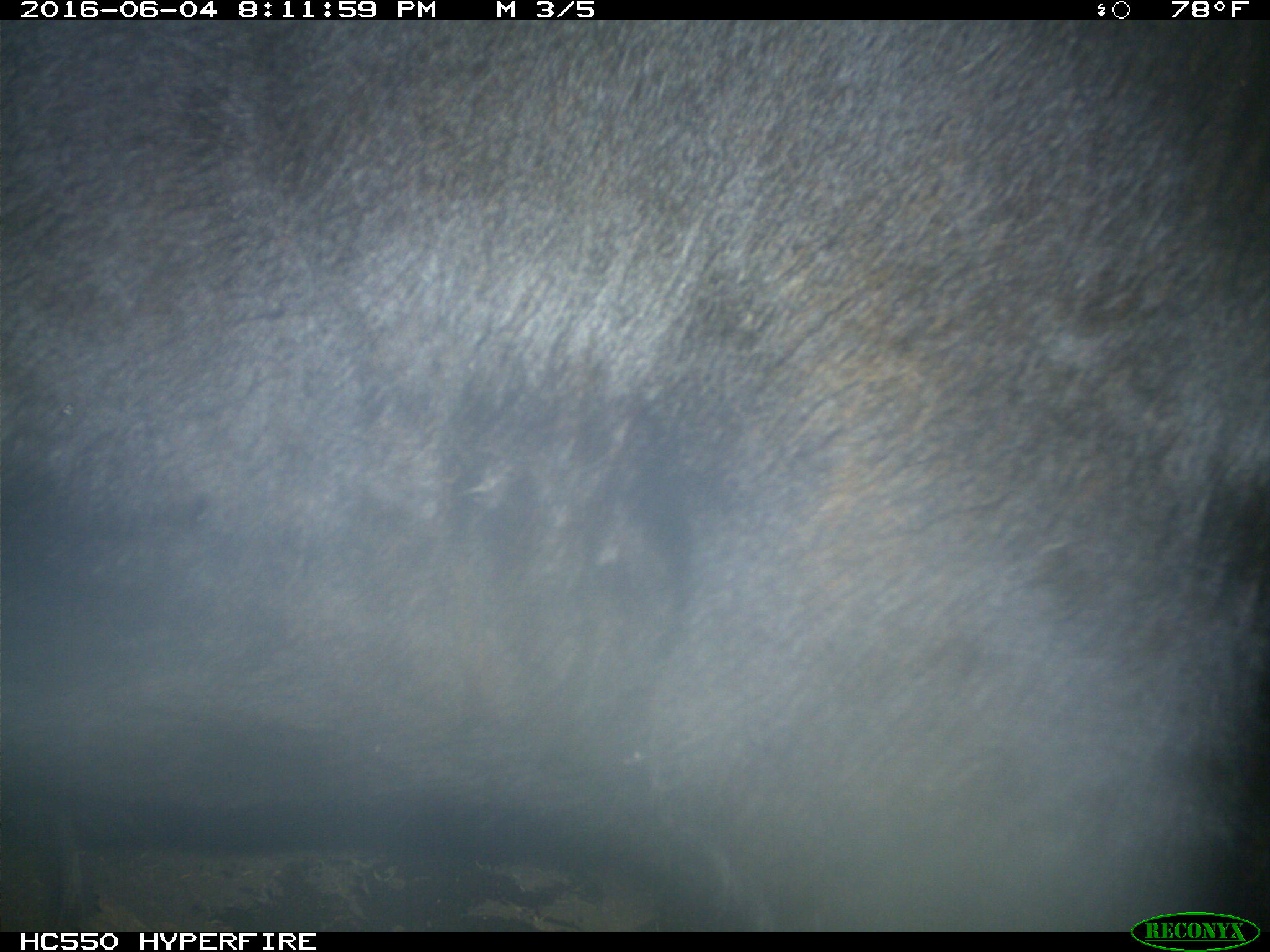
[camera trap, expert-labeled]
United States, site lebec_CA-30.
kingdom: Animalia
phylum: Chordata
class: Mammalia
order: Artiodactyla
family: Bovidae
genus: Bos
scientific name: Bos taurus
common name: domestic cow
Bos taurus (domestic cow).